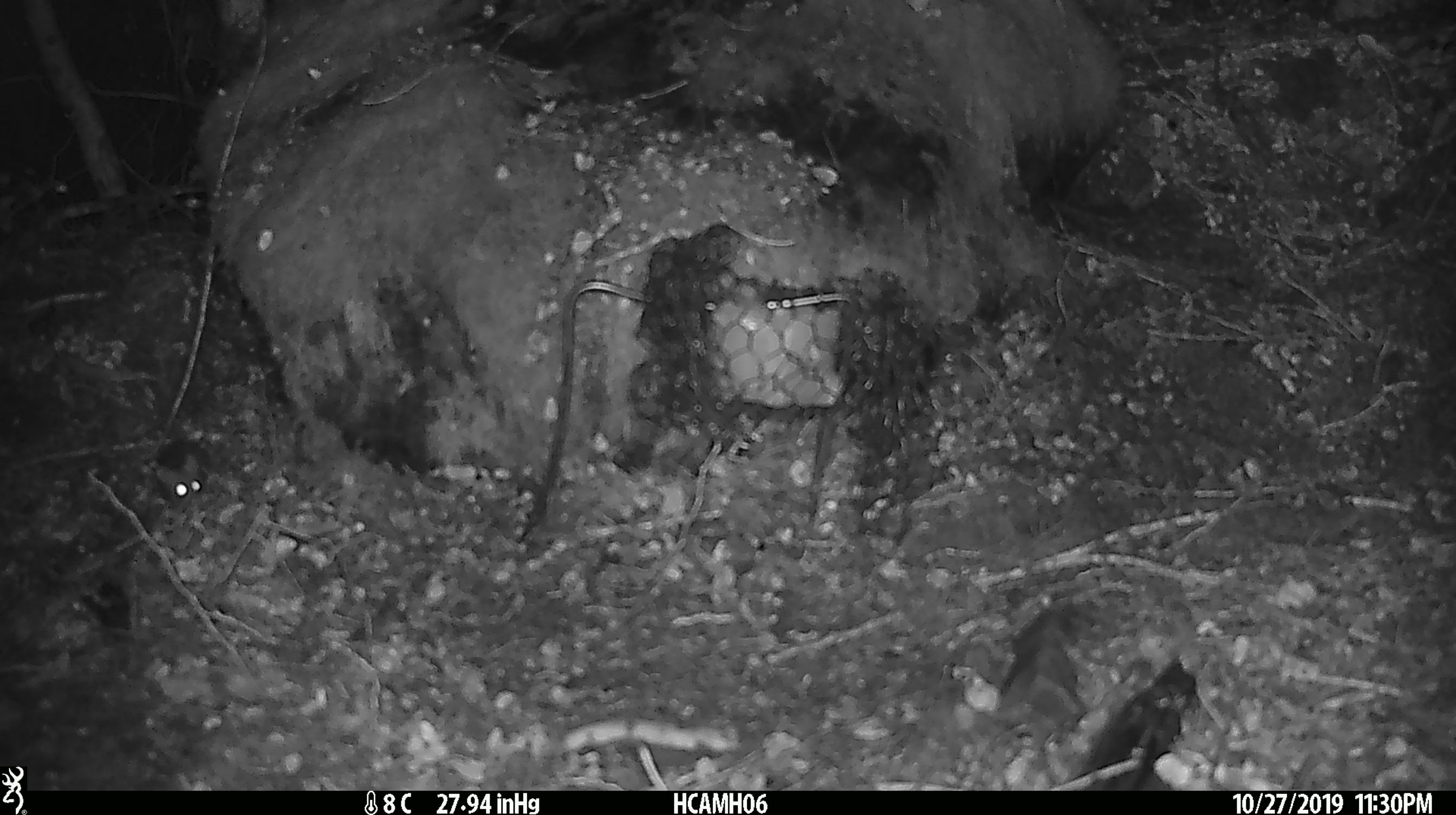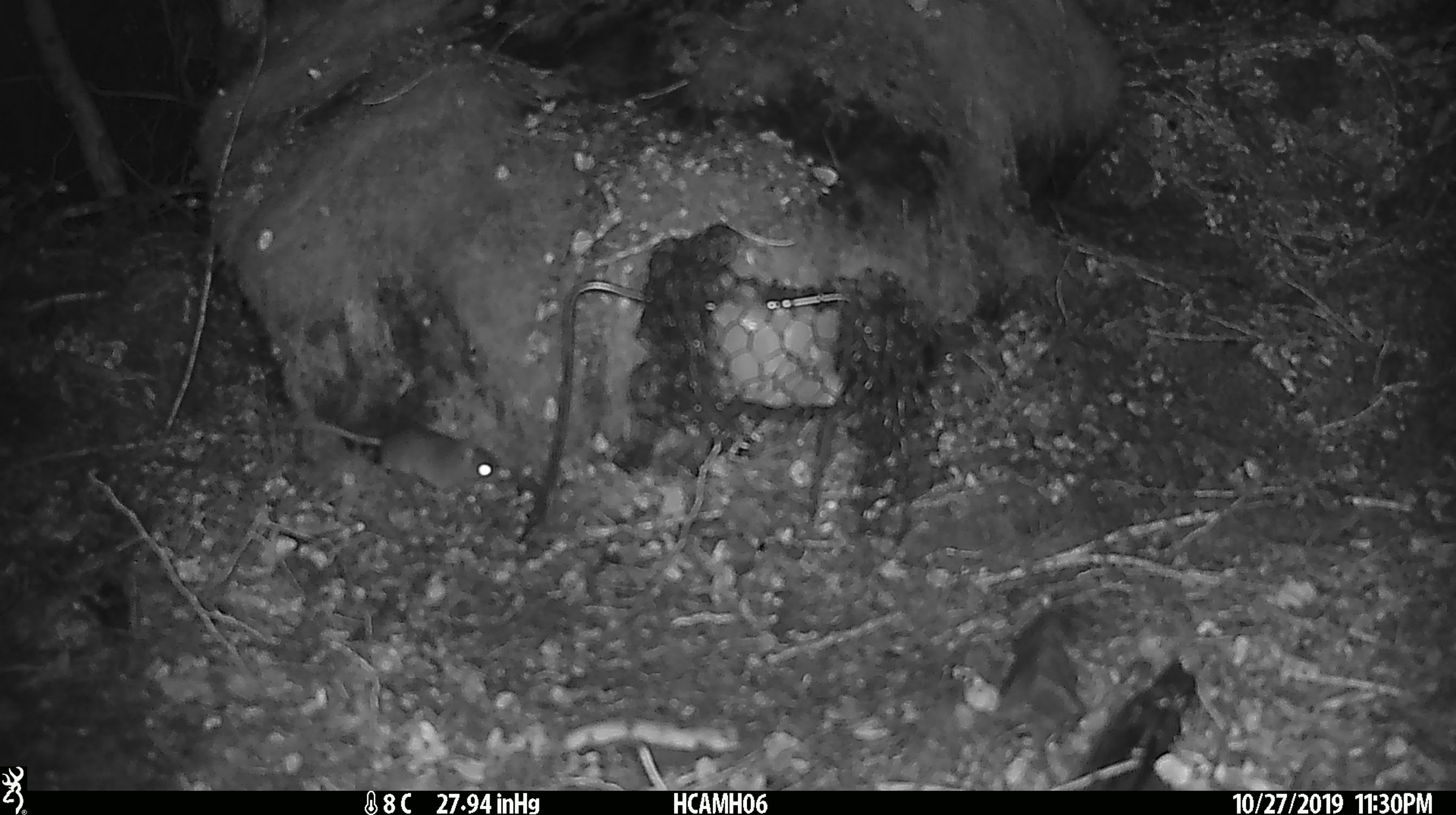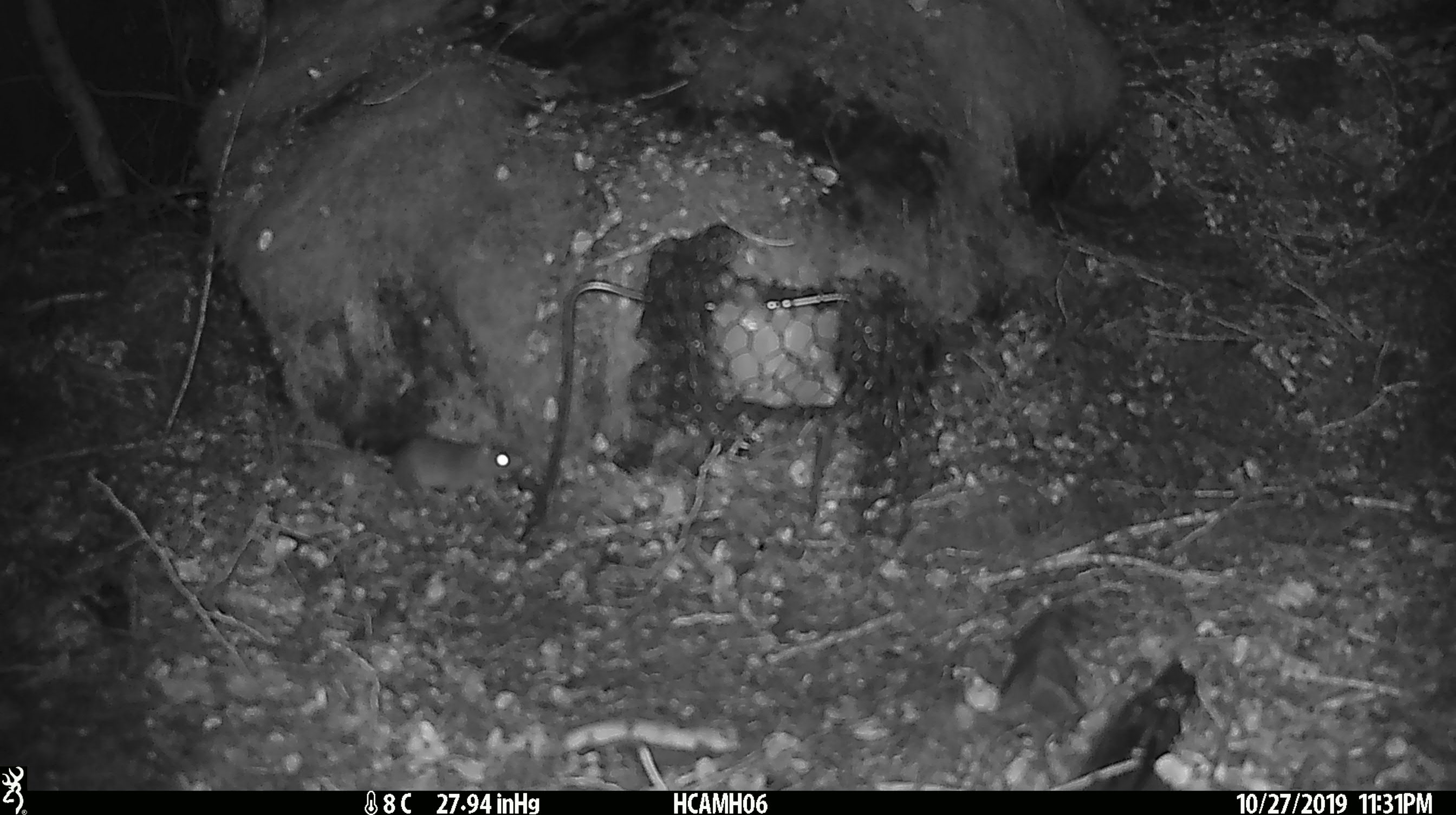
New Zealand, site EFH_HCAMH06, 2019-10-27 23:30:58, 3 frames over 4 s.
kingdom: Animalia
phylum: Chordata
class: Mammalia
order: Rodentia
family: Muridae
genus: Mus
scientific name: Mus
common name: mouse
Mouse (Mus).